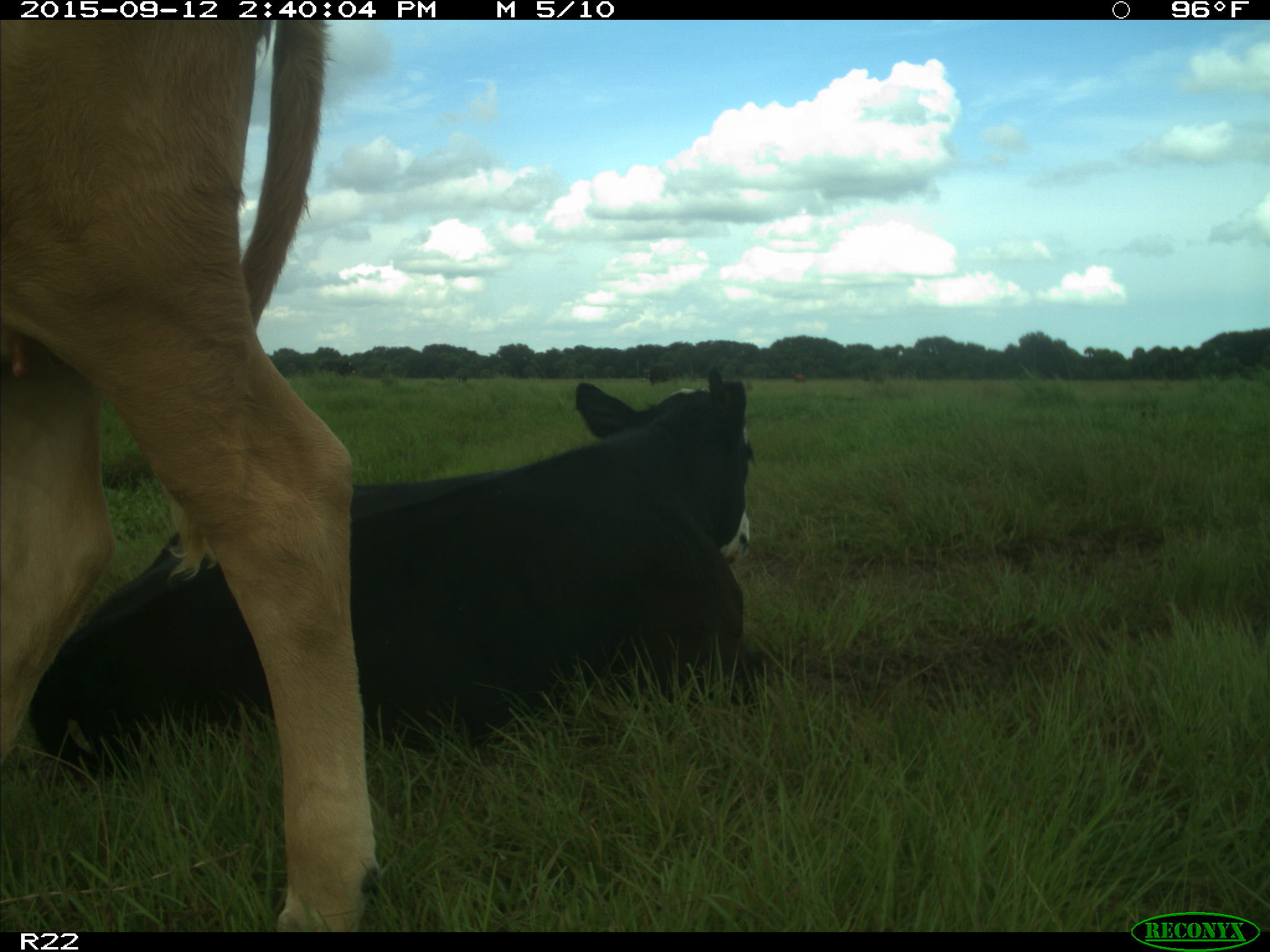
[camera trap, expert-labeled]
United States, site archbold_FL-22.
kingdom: Animalia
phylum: Chordata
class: Mammalia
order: Artiodactyla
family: Bovidae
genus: Bos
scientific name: Bos taurus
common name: domestic cow